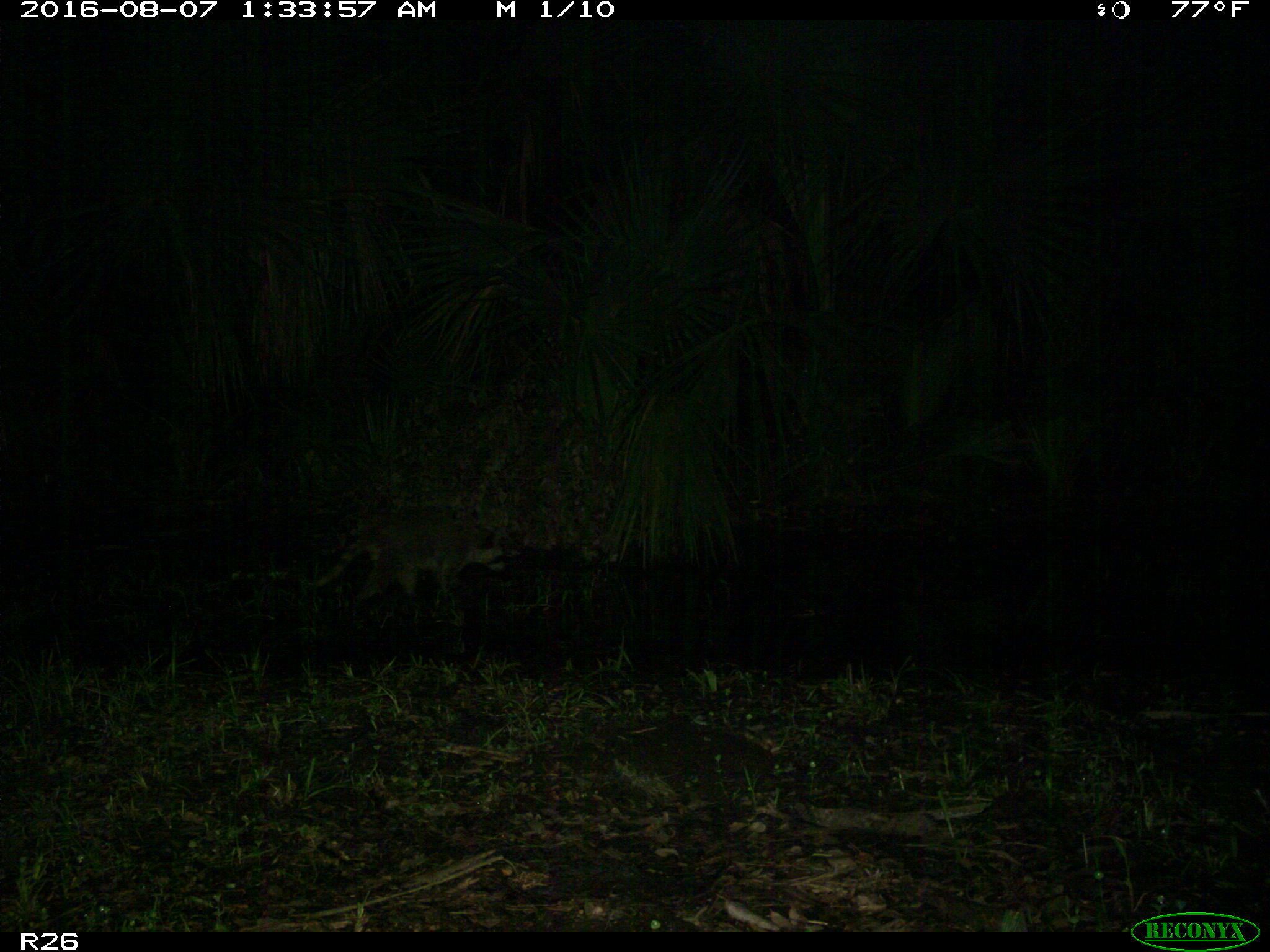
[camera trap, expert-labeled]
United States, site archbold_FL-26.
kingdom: Animalia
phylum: Chordata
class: Mammalia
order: Carnivora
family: Procyonidae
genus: Procyon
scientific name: Procyon lotor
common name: common raccoon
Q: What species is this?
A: Procyon lotor (common raccoon).